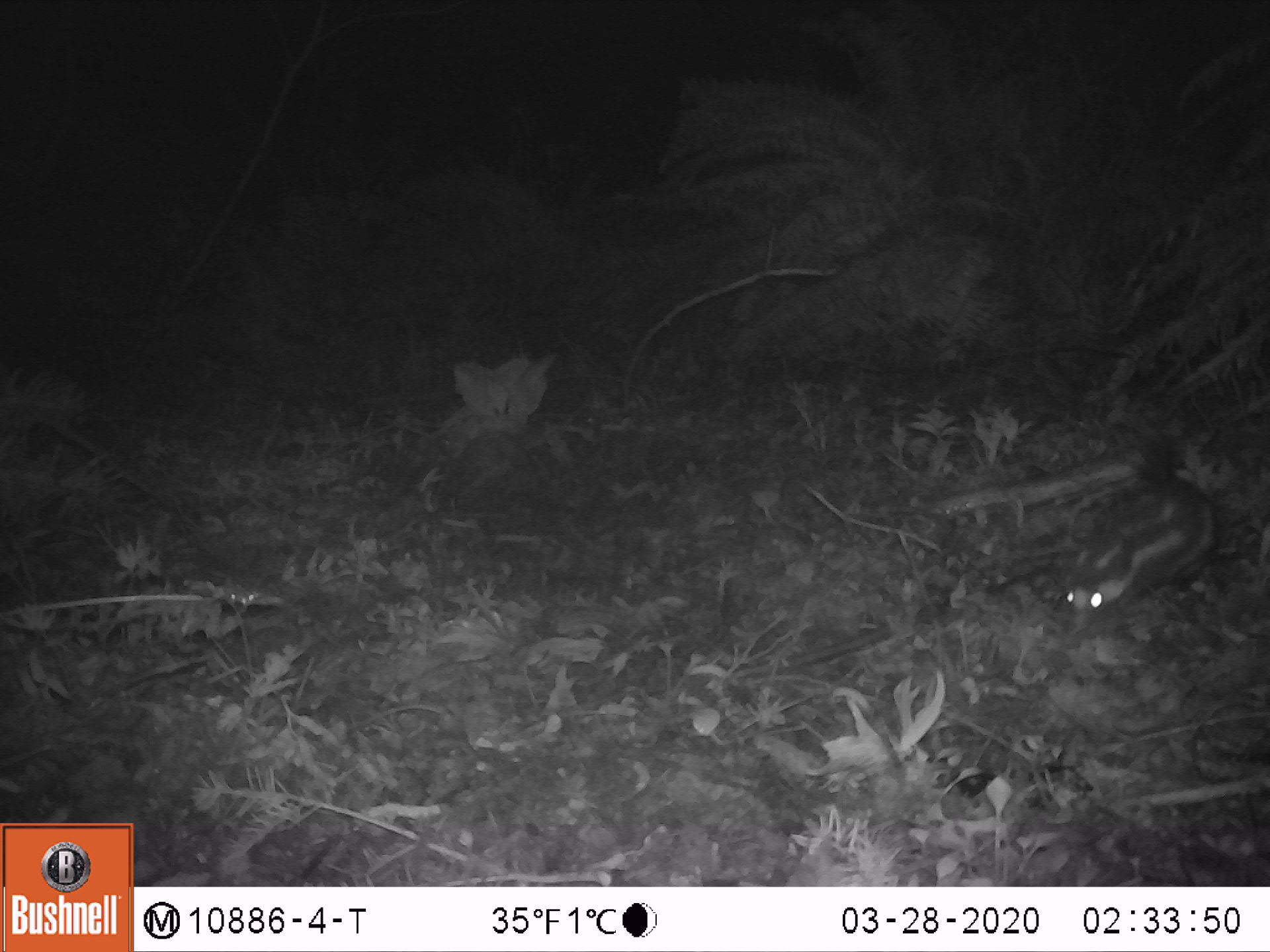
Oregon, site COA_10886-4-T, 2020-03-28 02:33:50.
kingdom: Animalia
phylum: Chordata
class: Mammalia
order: Carnivora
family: Mephitidae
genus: Spilogale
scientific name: Spilogale gracilis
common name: western spotted skunk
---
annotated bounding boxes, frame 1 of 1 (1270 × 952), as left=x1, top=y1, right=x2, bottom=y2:
western spotted skunk: left=1052, top=423, right=1226, bottom=630